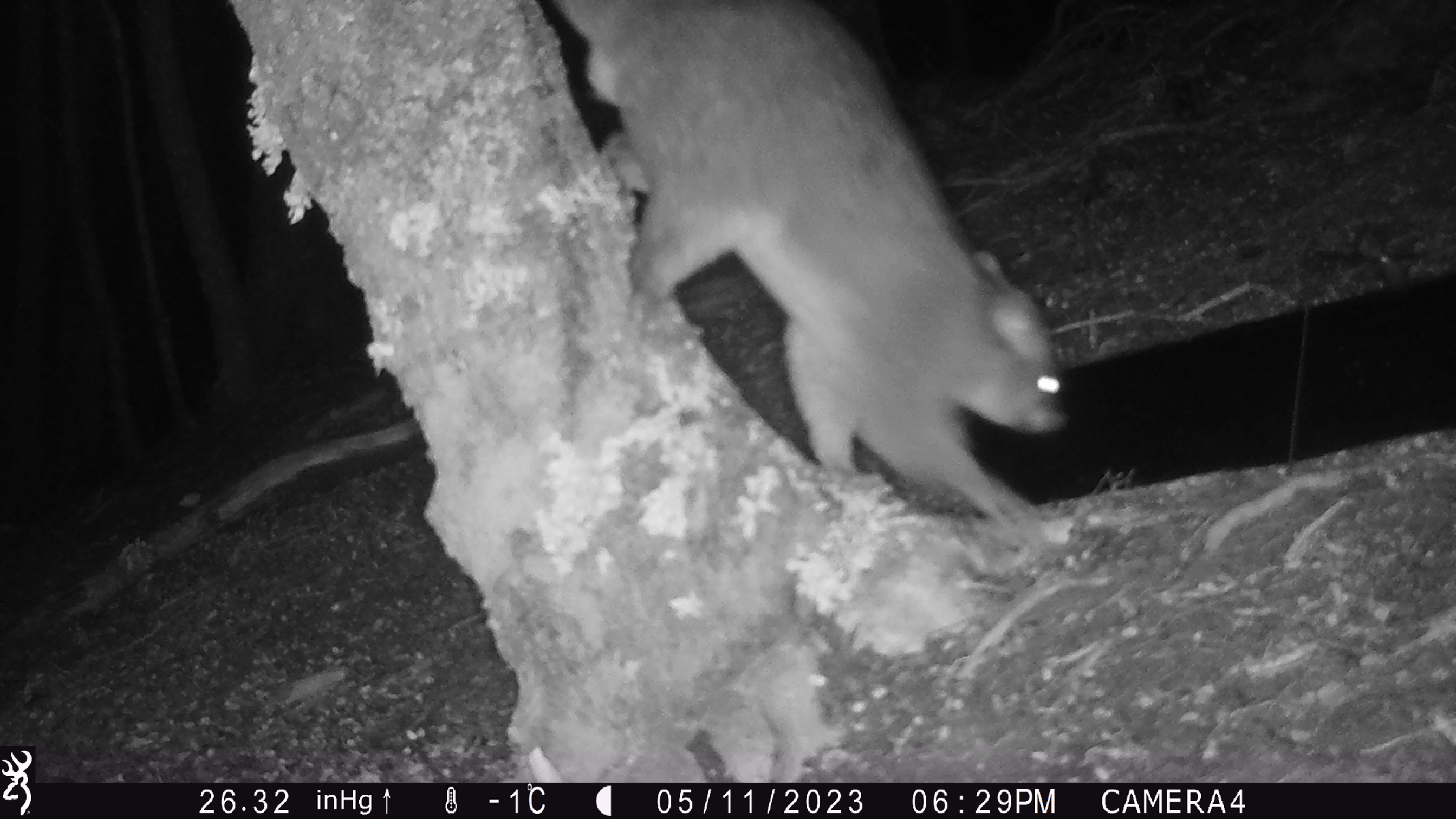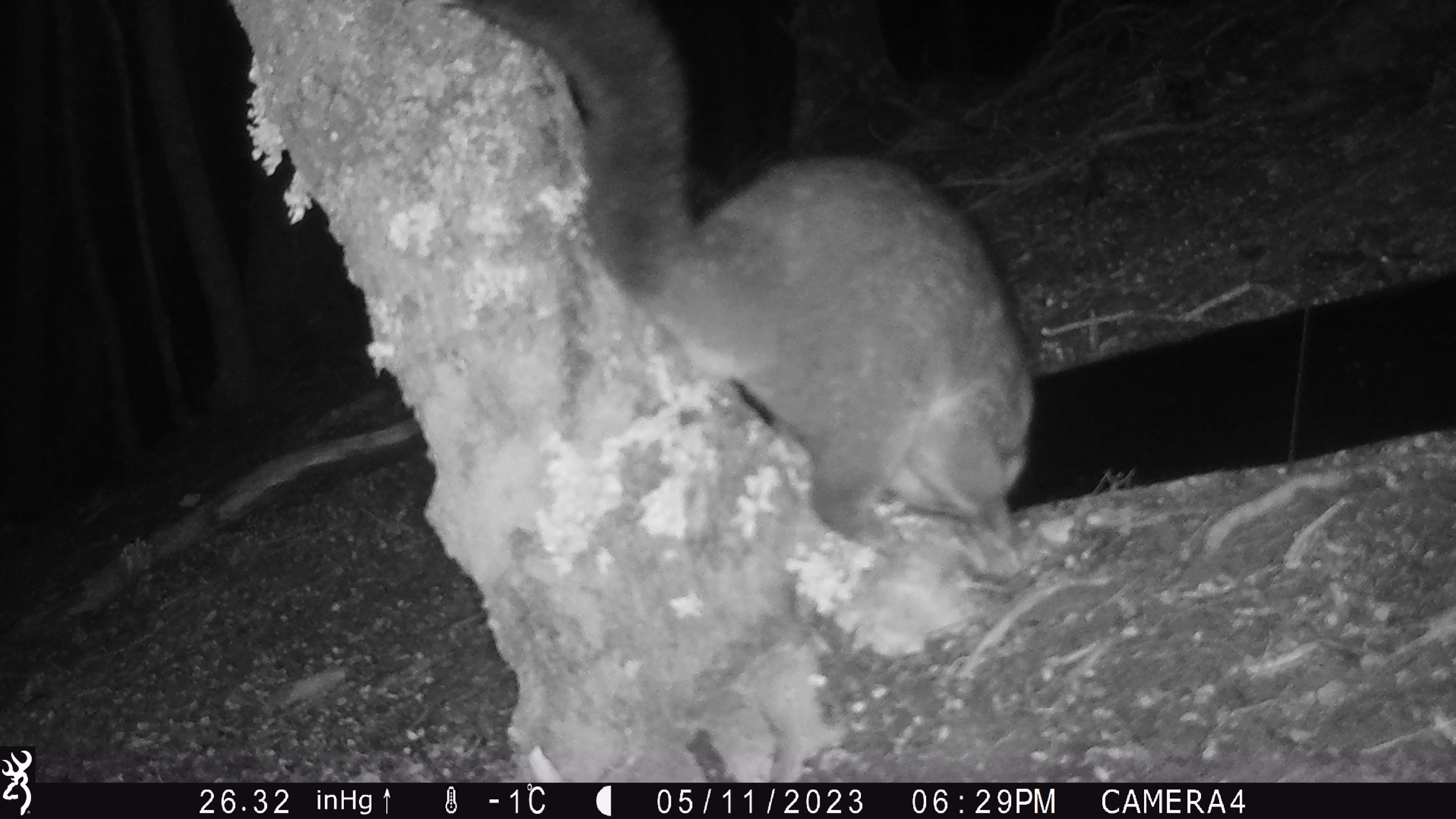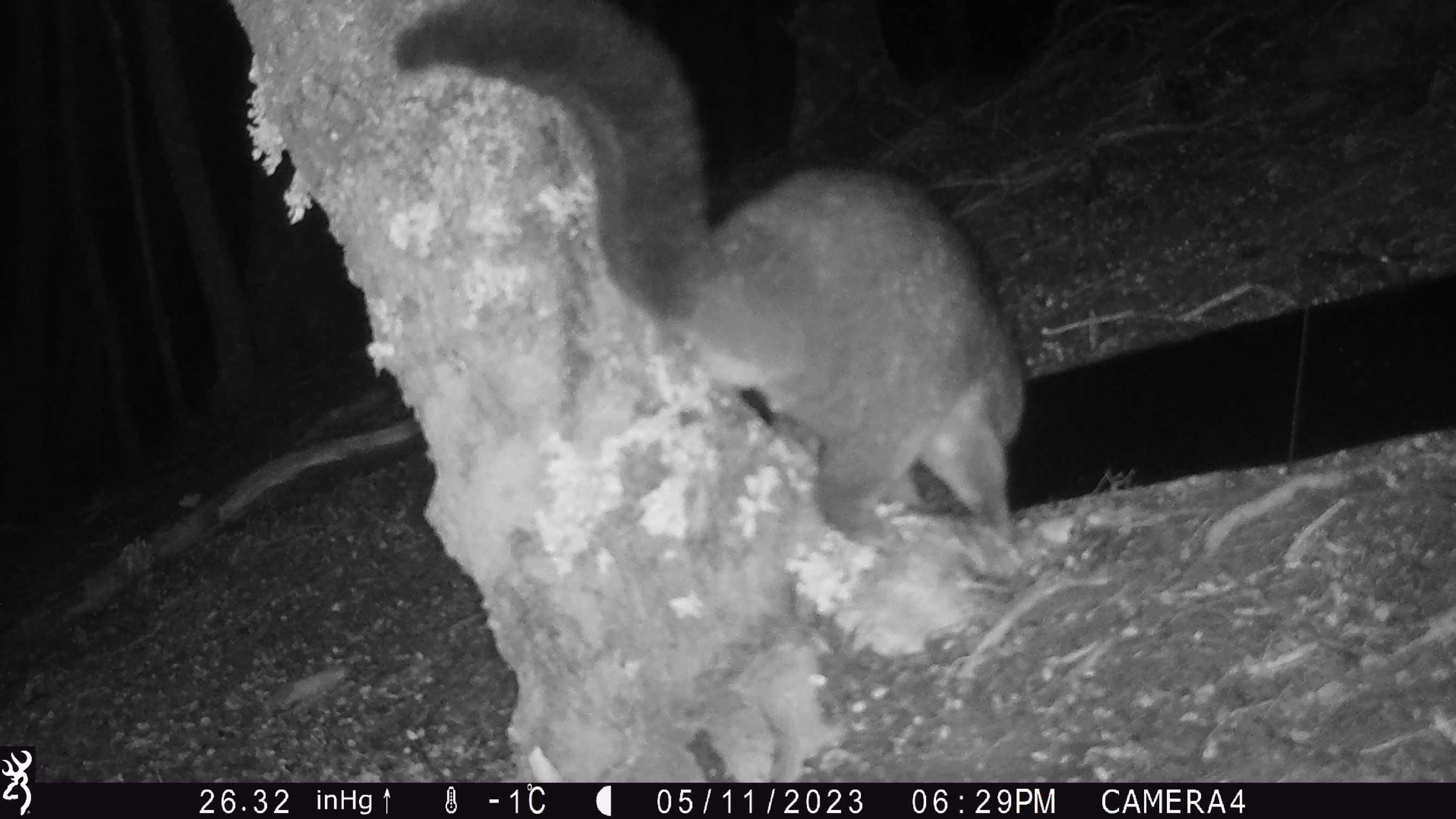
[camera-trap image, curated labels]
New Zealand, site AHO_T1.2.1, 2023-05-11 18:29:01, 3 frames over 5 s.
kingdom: Animalia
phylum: Chordata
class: Mammalia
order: Carnivora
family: Mustelidae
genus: Mustela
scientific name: Mustela erminea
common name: stoat